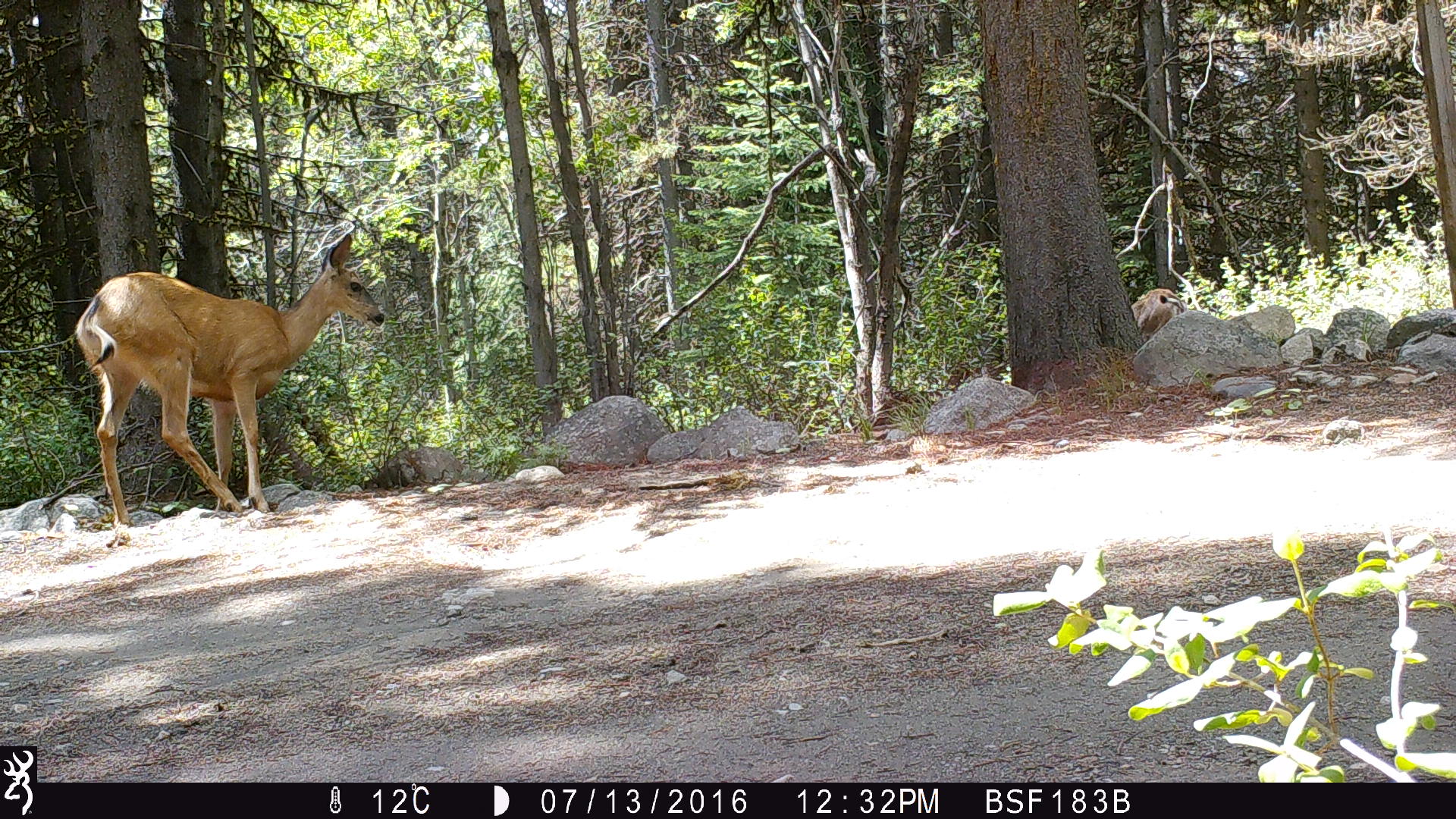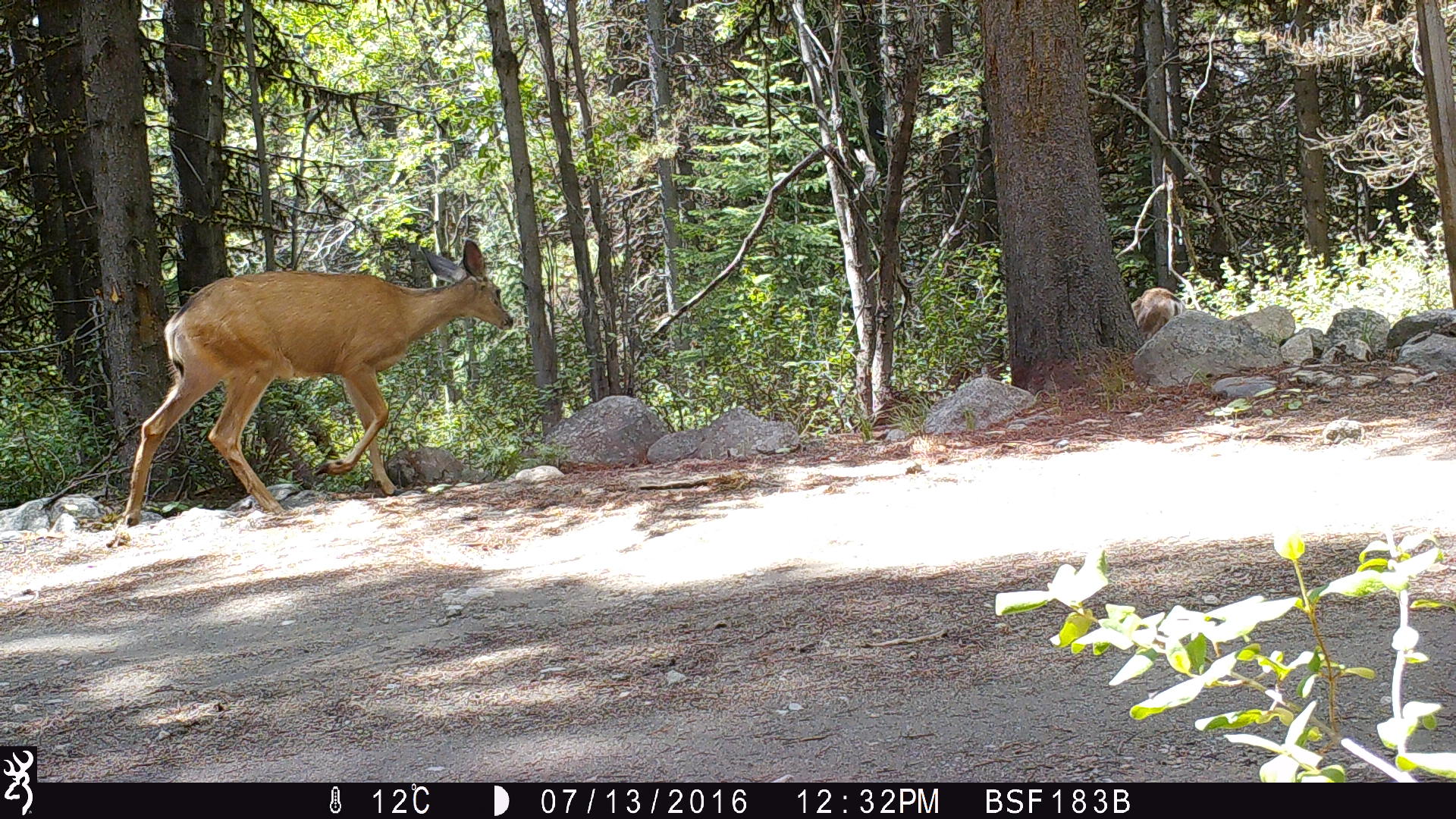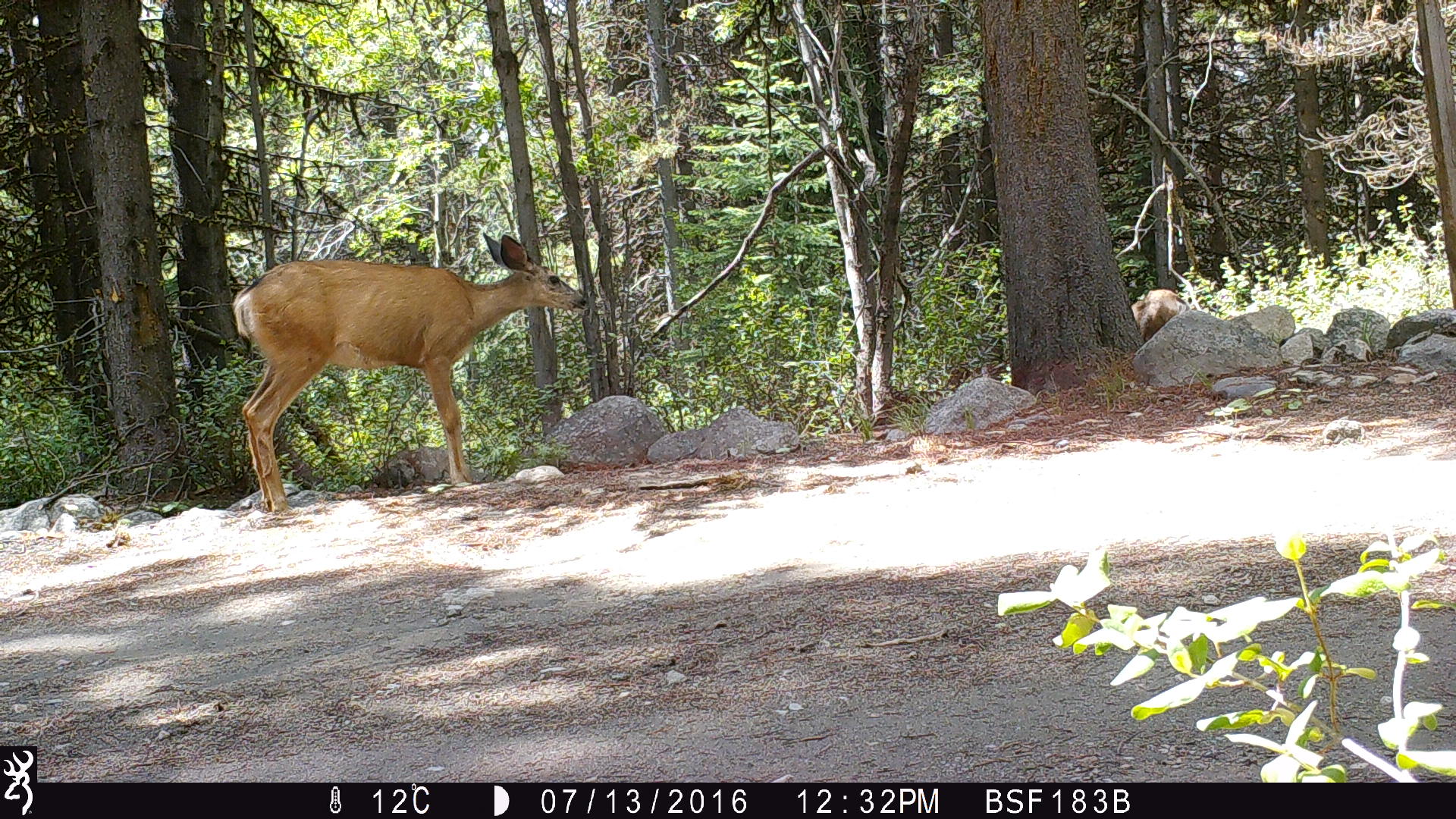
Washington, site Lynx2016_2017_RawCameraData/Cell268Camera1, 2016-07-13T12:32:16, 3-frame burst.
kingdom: Animalia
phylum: Chordata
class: Mammalia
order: Artiodactyla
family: Cervidae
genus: Odocoileus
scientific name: Odocoileus hemionus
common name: mule deer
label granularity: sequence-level